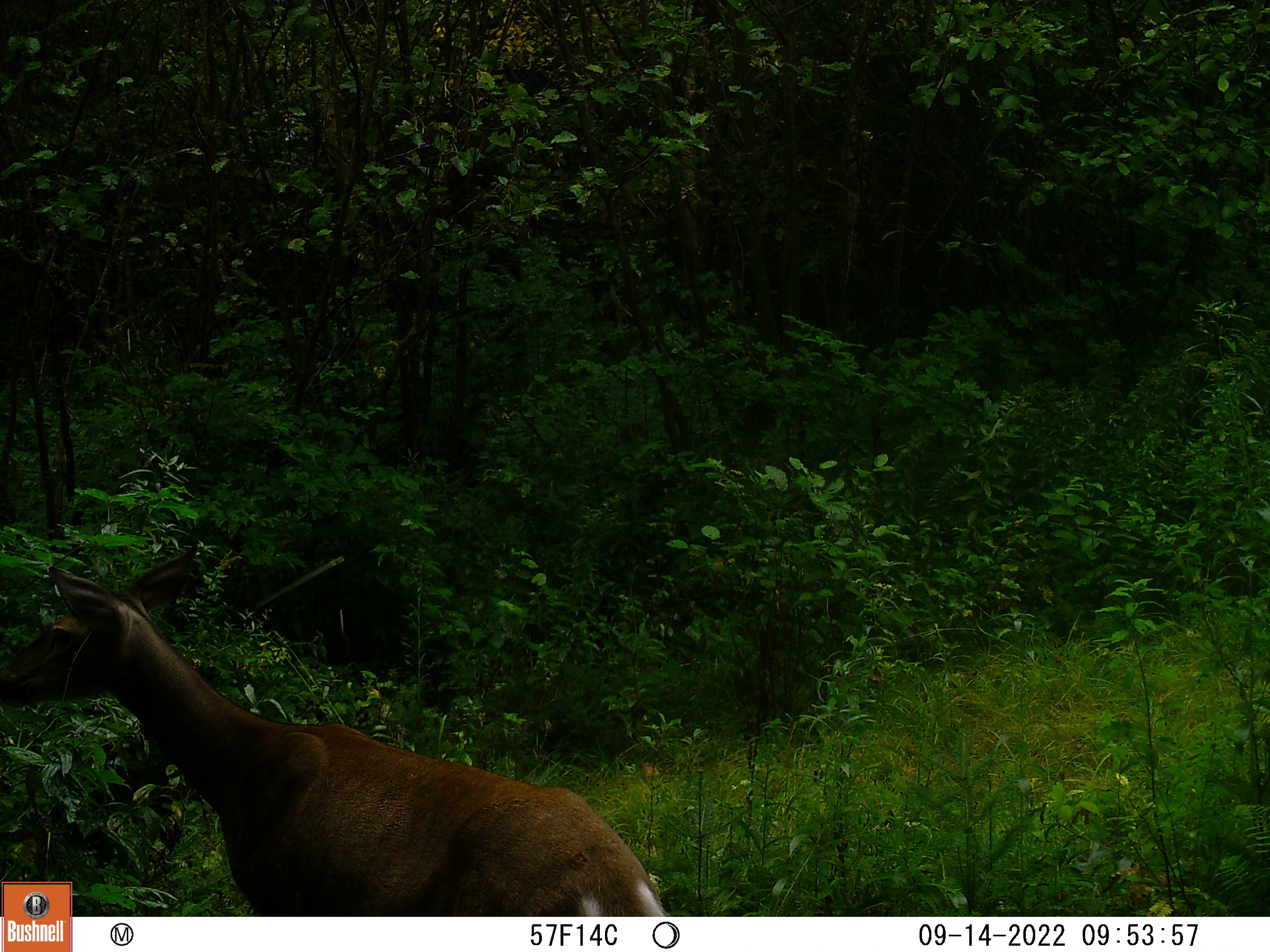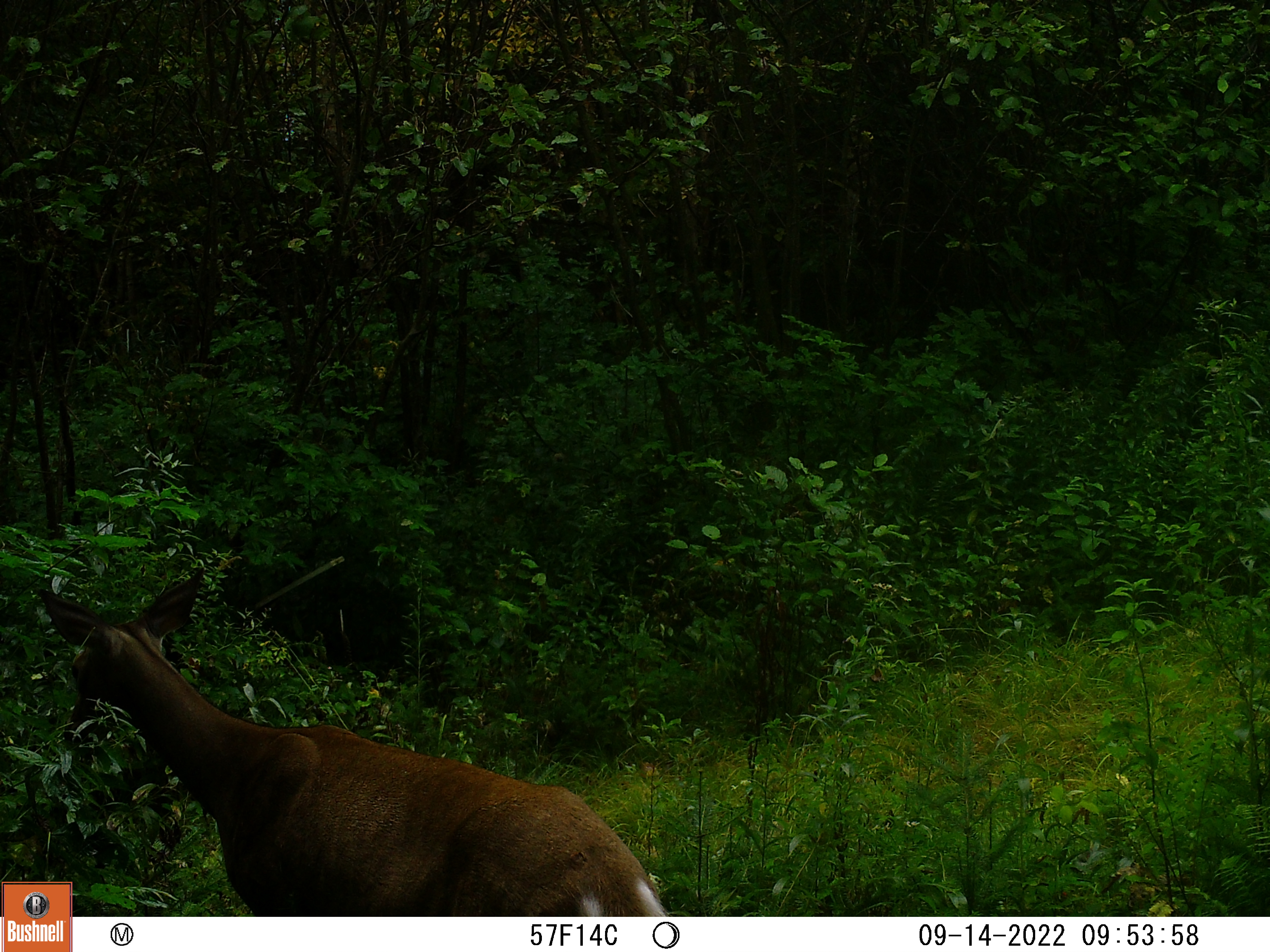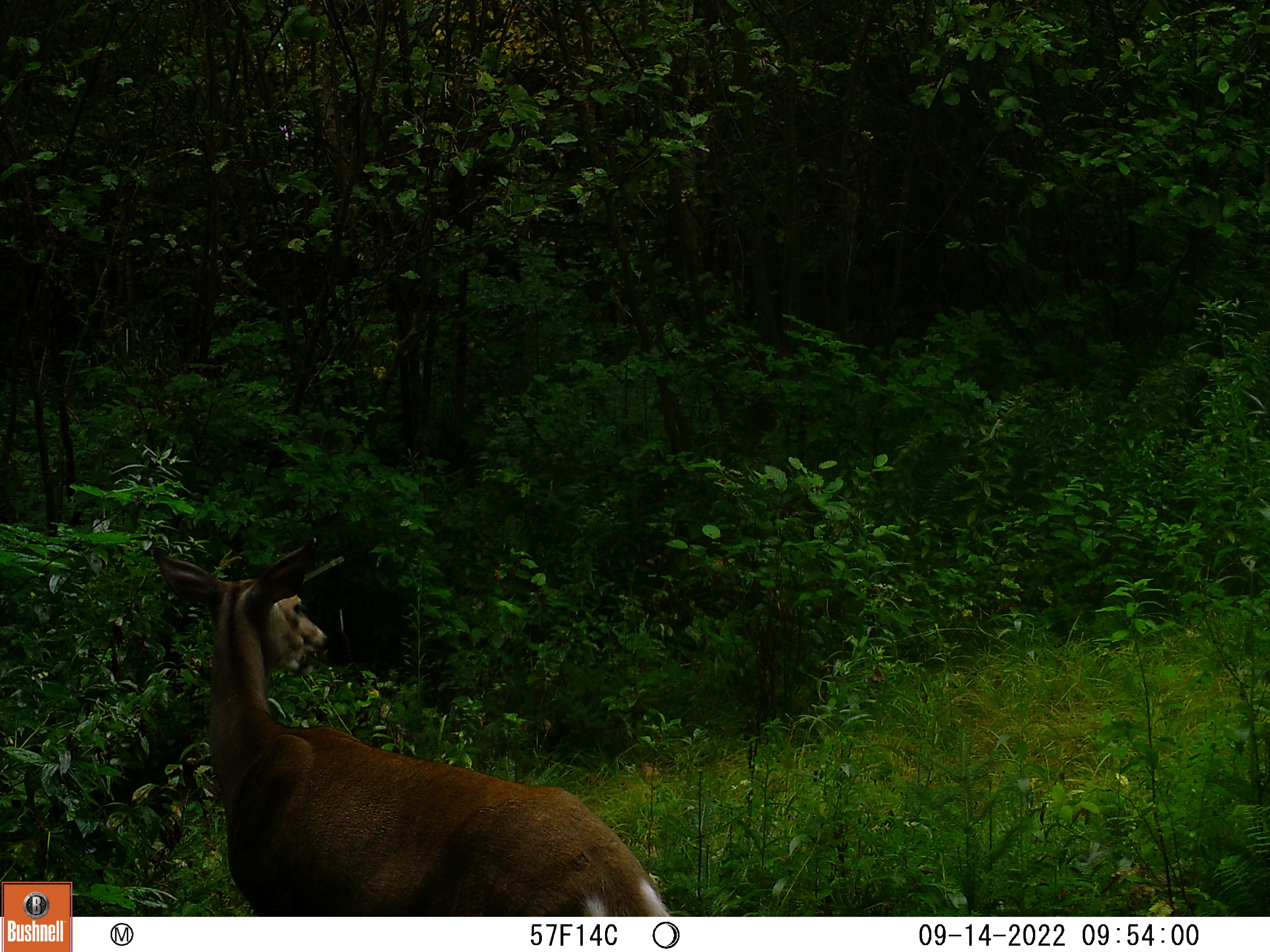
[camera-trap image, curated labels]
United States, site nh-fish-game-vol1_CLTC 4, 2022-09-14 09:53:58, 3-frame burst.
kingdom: Animalia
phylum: Chordata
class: Mammalia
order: Artiodactyla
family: Cervidae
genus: Odocoileus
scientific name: Odocoileus virginianus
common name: white-tailed deer